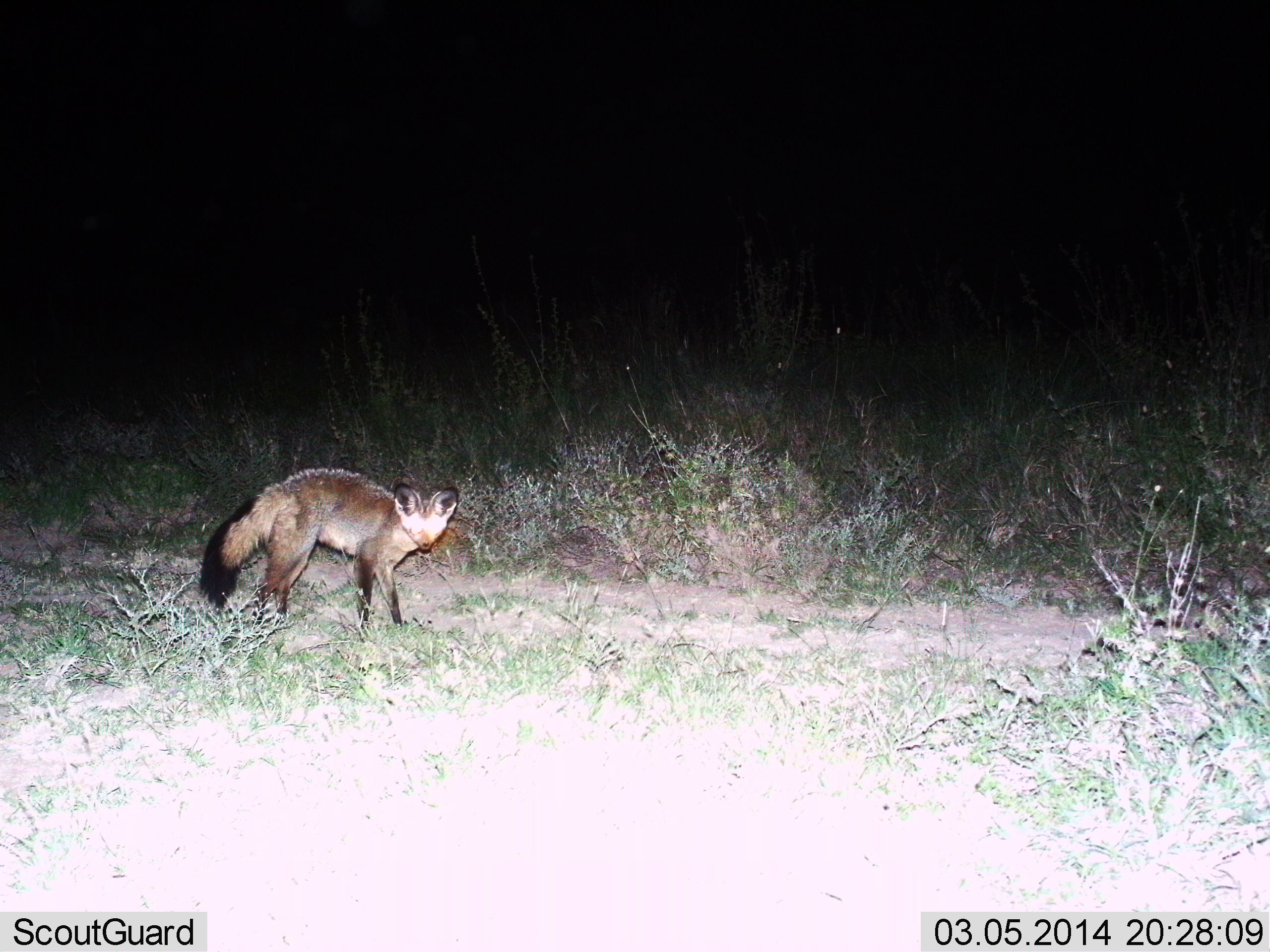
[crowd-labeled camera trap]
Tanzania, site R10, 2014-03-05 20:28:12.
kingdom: Animalia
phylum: Chordata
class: Mammalia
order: Carnivora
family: Canidae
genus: Otocyon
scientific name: Otocyon megalotis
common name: bat-eared fox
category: batearedfox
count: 1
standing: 95%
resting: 2%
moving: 10%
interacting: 3%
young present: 0%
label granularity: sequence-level